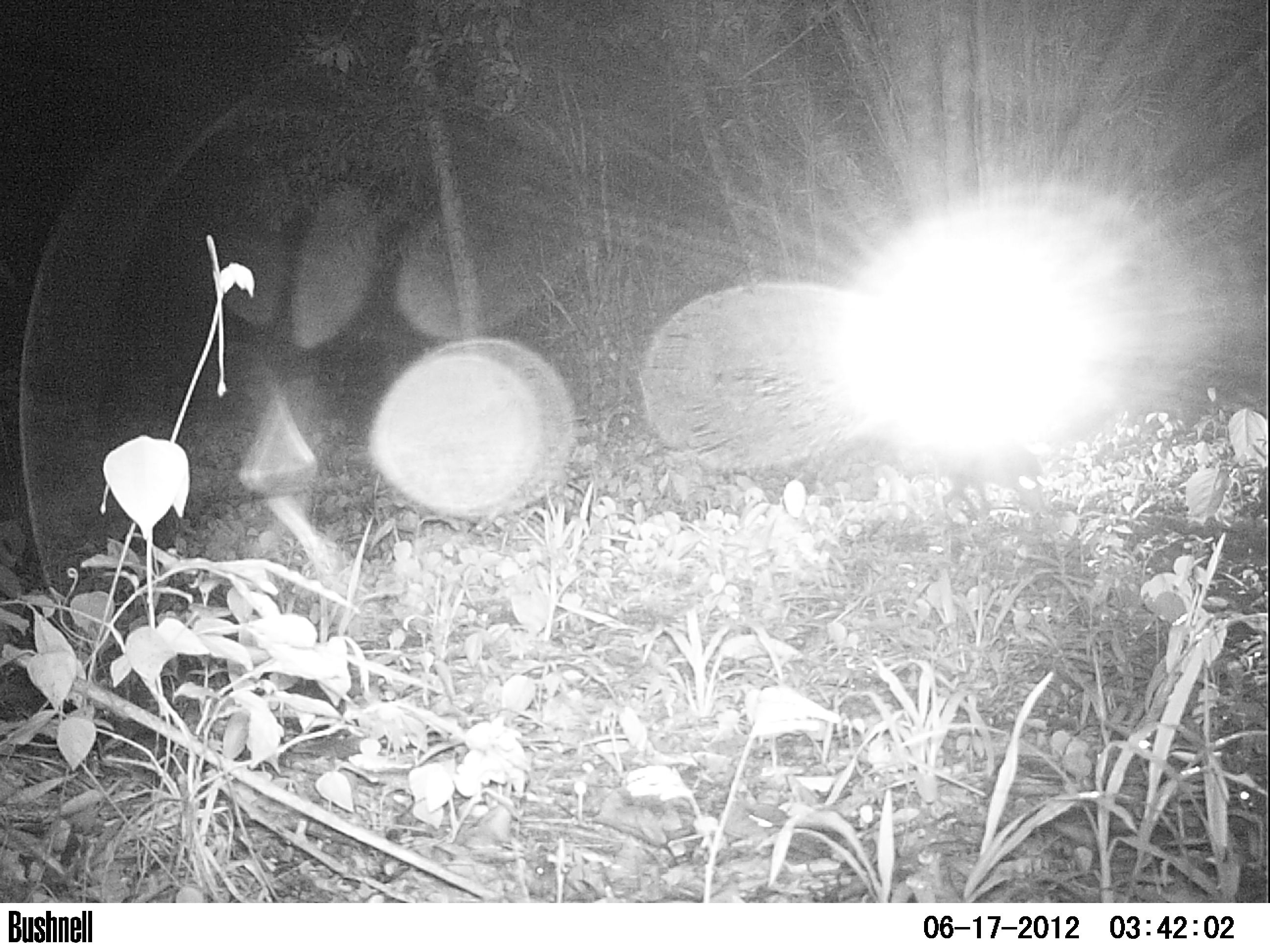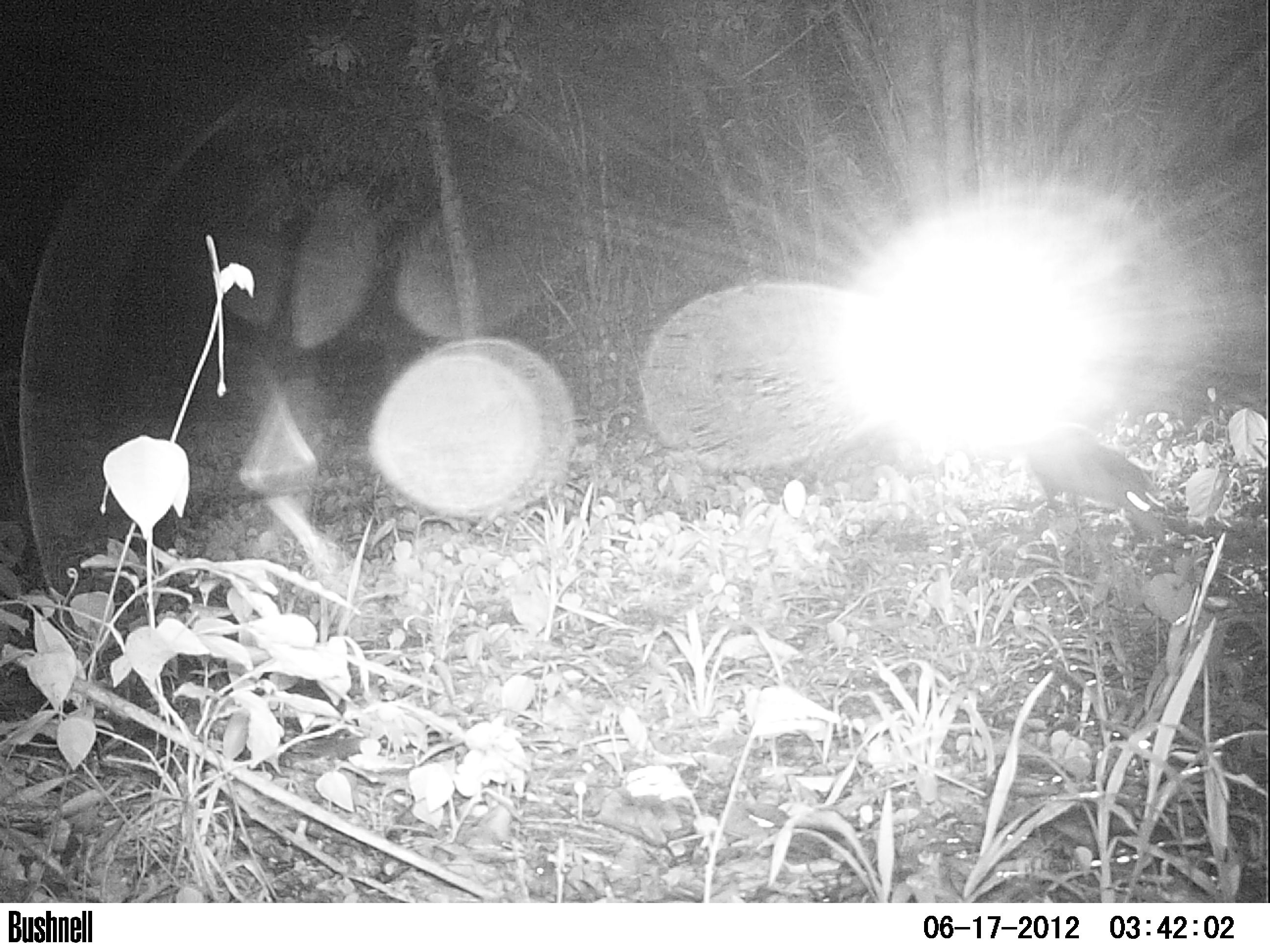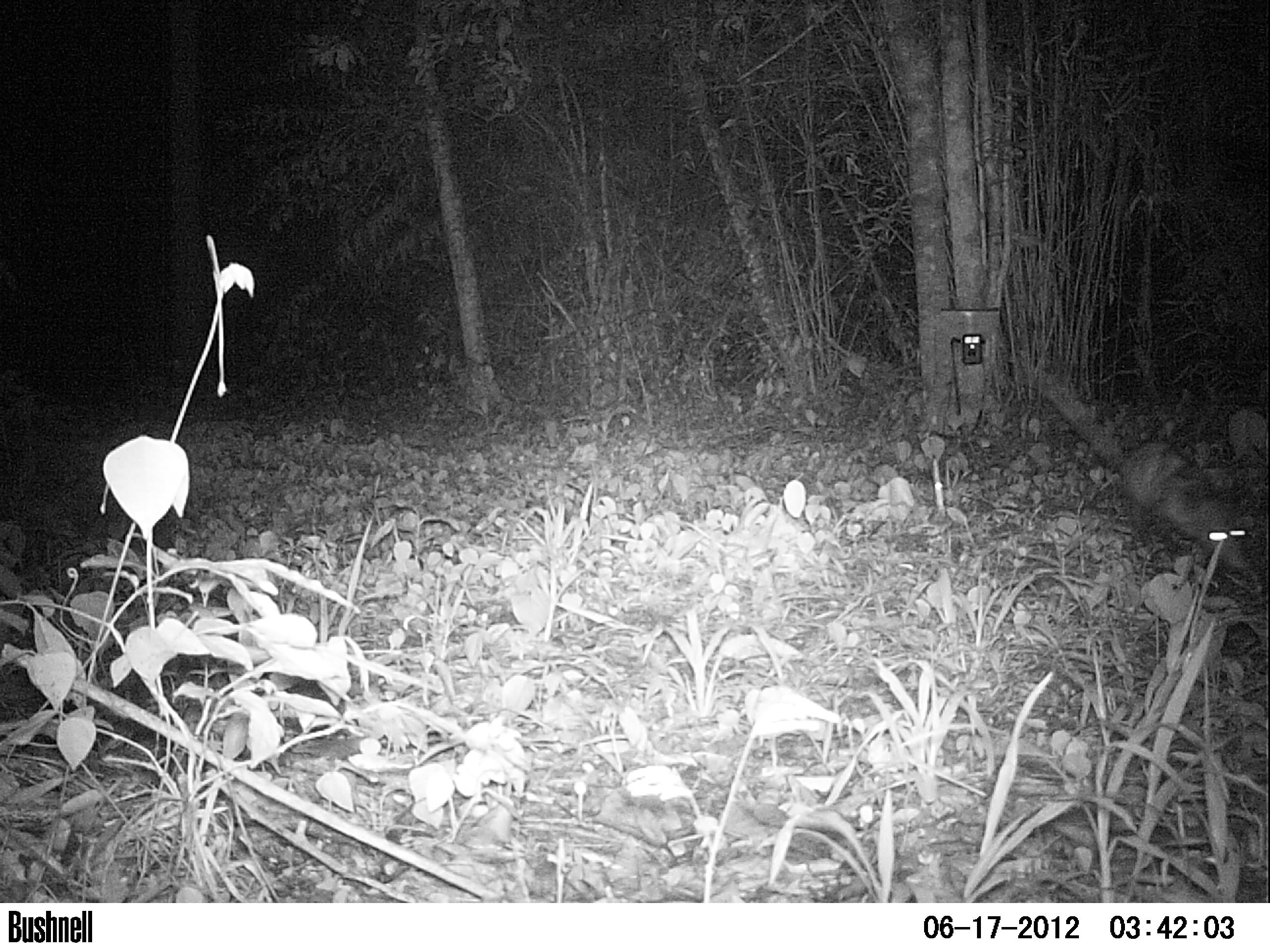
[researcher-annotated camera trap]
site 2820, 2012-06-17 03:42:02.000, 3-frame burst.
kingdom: Animalia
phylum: Chordata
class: Mammalia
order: Didelphimorphia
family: Didelphidae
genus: Didelphis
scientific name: Didelphis virginiana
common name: virginia opossum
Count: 1.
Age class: adult.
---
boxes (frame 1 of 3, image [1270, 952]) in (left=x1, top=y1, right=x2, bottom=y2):
didelphis virginiana: (left=929, top=437, right=1053, bottom=515)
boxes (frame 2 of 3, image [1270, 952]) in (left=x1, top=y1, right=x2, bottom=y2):
didelphis virginiana: (left=1023, top=419, right=1162, bottom=541)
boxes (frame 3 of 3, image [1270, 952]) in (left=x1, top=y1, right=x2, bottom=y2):
didelphis virginiana: (left=1039, top=379, right=1255, bottom=574)